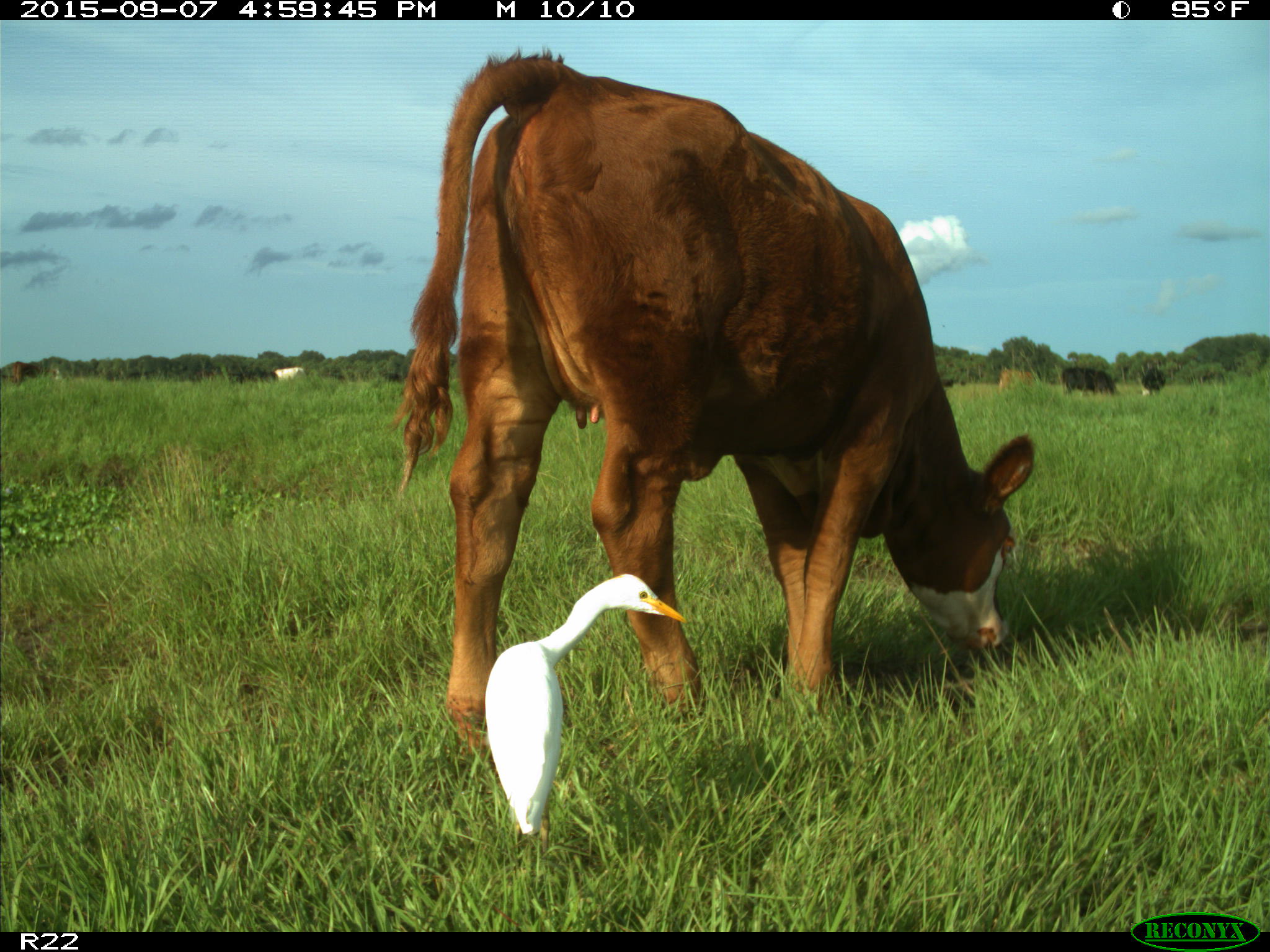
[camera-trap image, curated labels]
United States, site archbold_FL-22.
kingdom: Animalia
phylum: Chordata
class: Mammalia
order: Artiodactyla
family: Bovidae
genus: Bos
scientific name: Bos taurus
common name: domestic cow